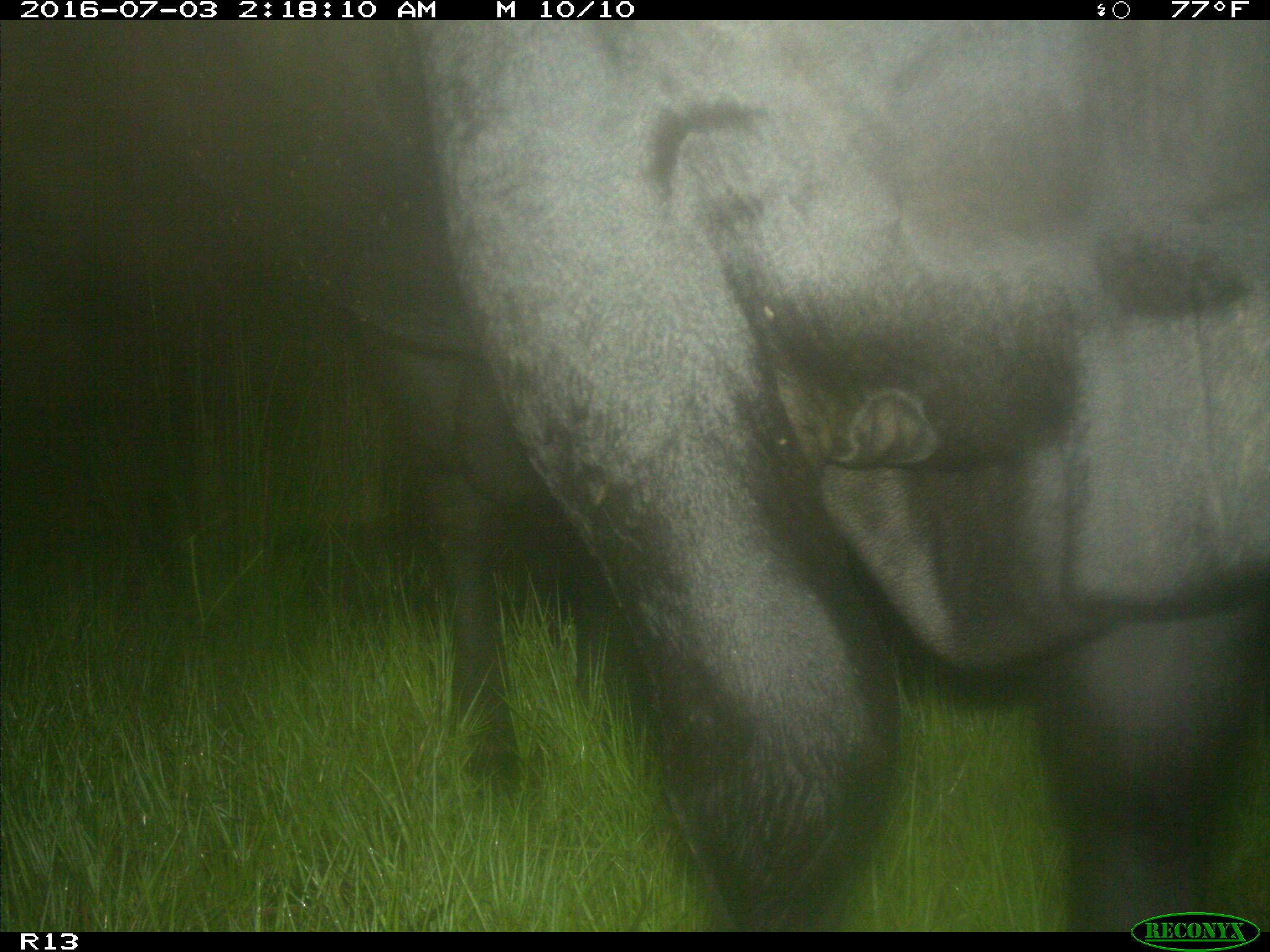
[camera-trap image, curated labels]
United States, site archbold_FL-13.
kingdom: Animalia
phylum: Chordata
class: Mammalia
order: Artiodactyla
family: Bovidae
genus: Bos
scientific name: Bos taurus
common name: domestic cow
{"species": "Bos taurus (domestic cow)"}